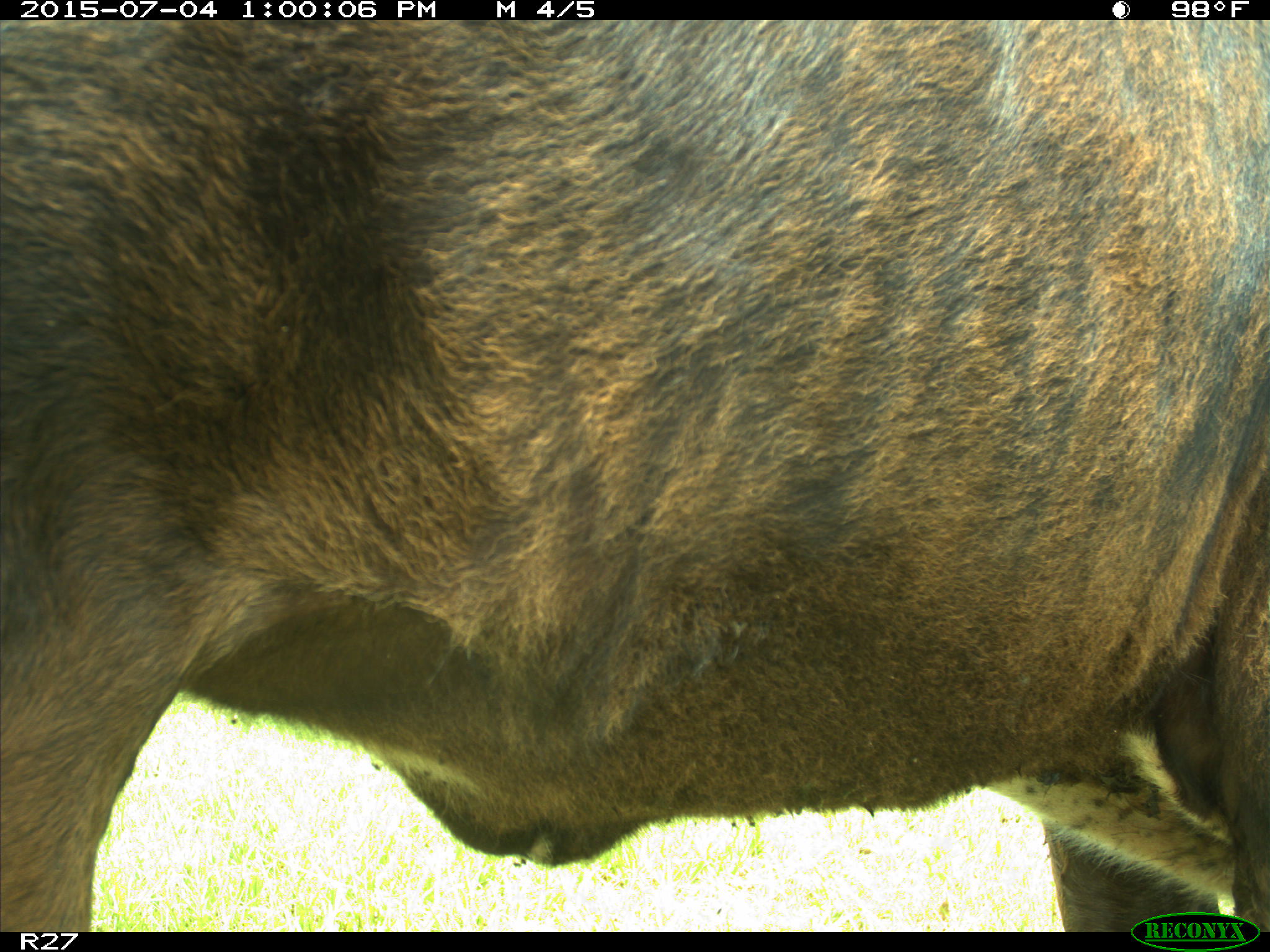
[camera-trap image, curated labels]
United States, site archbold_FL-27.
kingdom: Animalia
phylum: Chordata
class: Mammalia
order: Artiodactyla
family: Bovidae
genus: Bos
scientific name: Bos taurus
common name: domestic cow